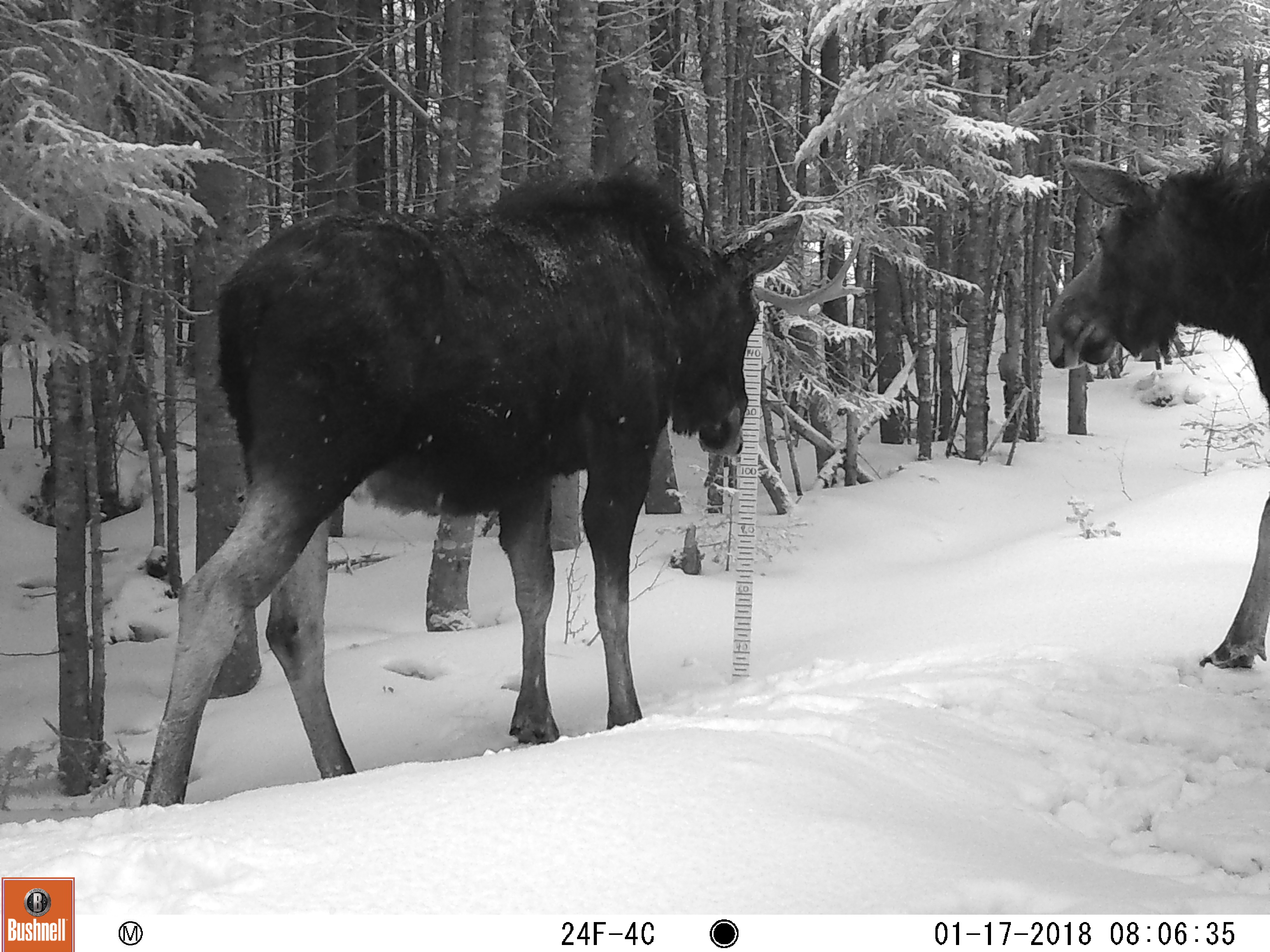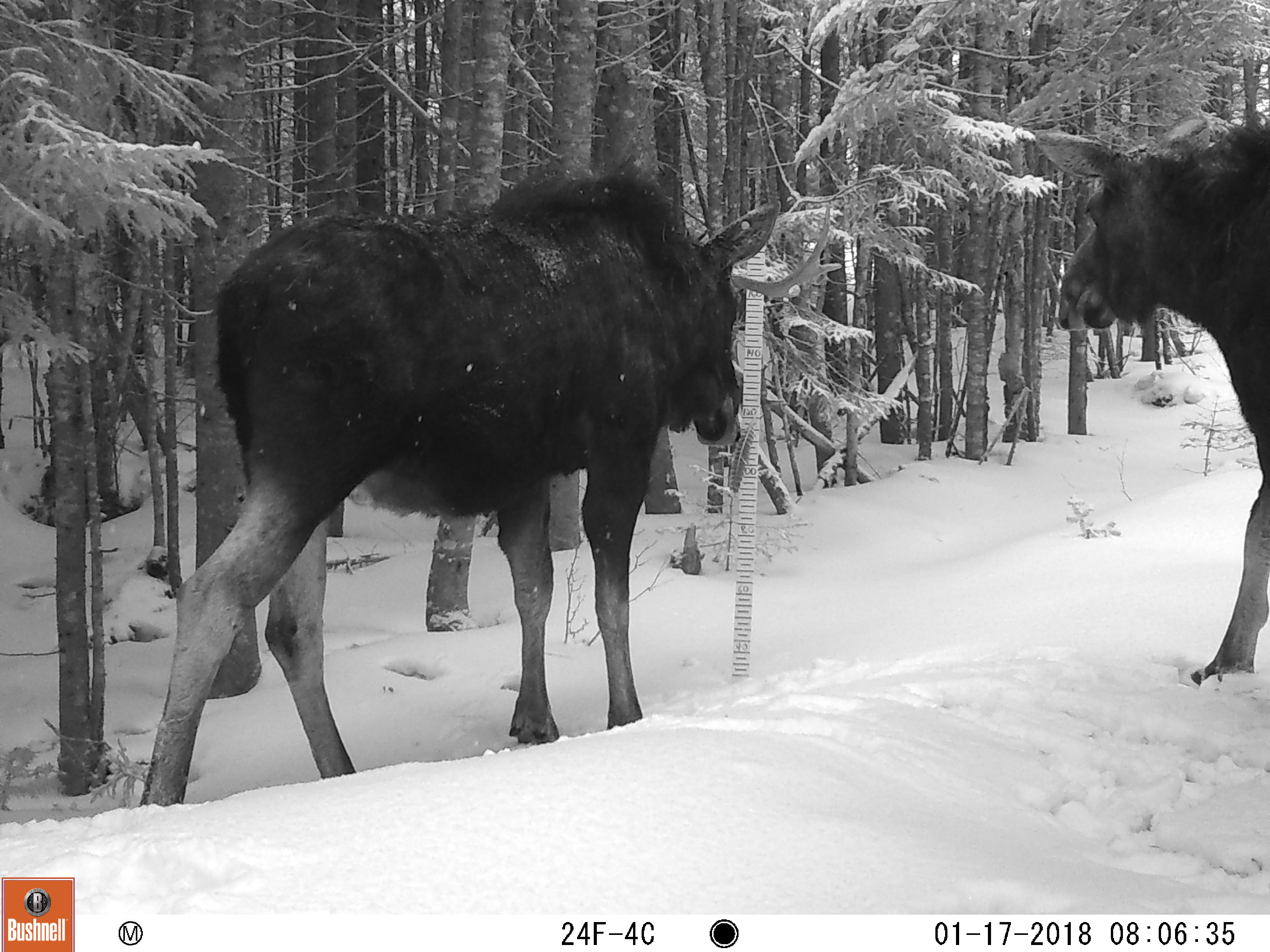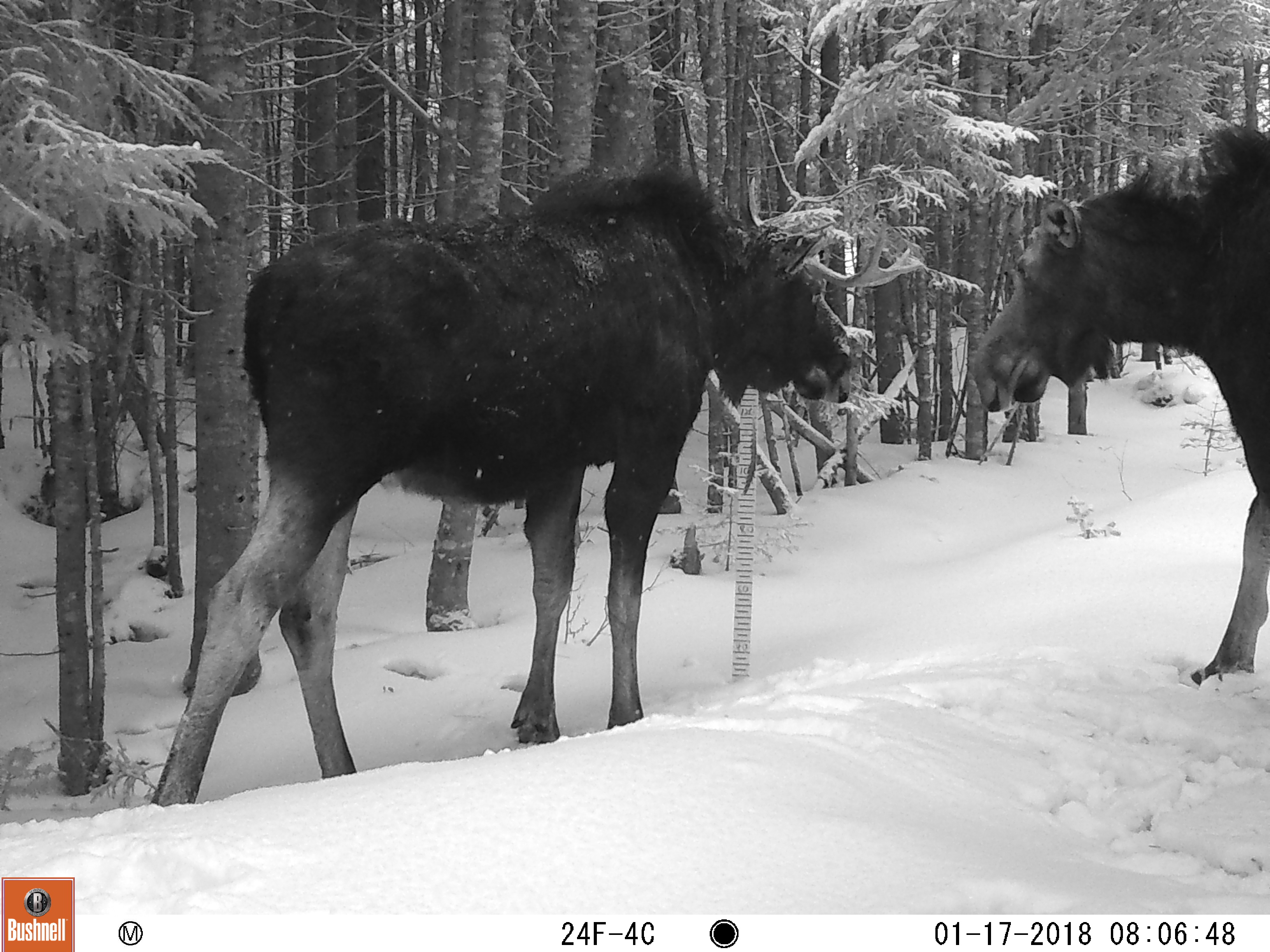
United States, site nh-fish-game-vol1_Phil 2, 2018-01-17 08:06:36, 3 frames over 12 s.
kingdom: Animalia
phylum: Chordata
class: Mammalia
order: Artiodactyla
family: Cervidae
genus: Alces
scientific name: Alces alces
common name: moose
Moose (Alces alces).